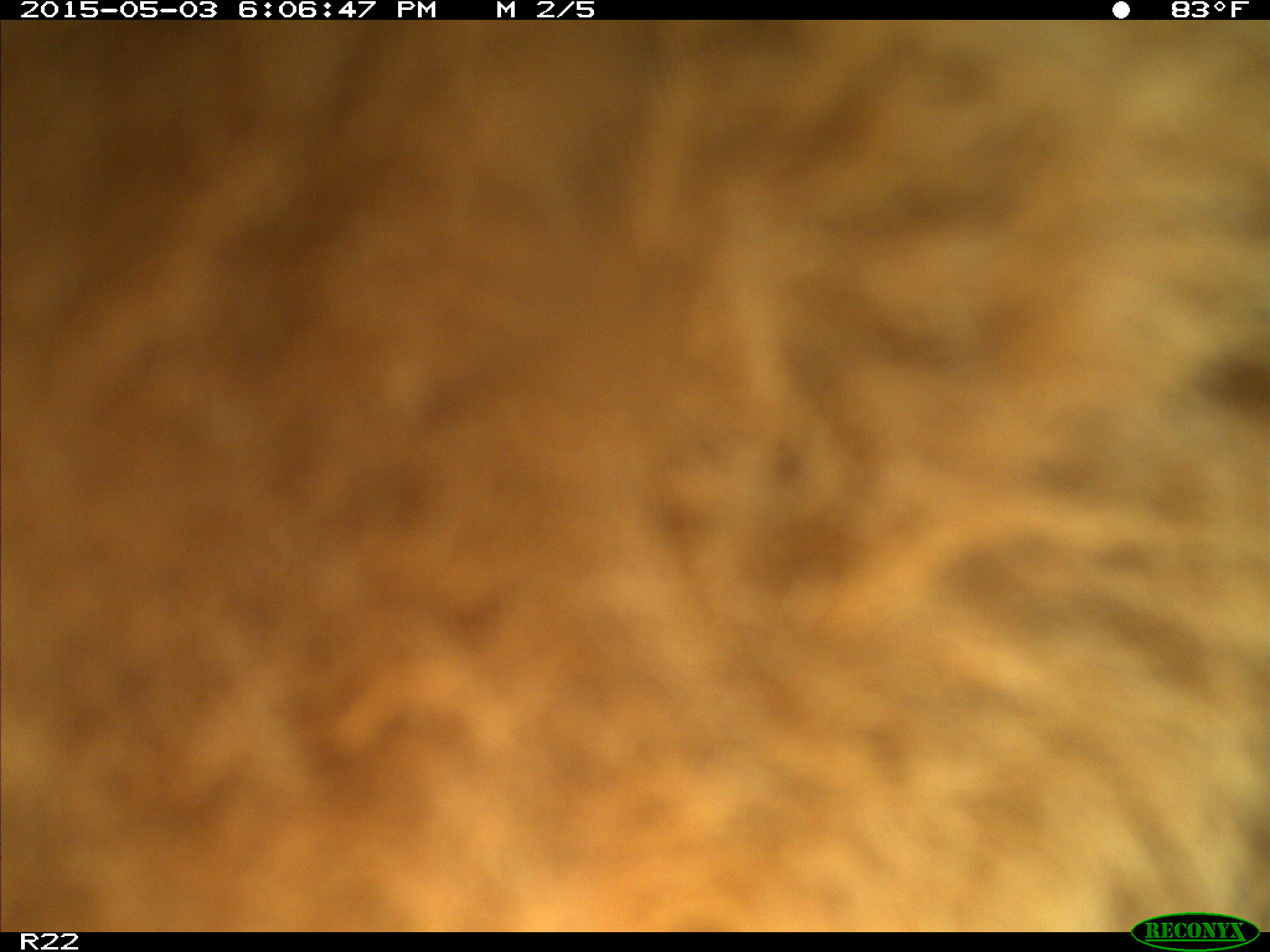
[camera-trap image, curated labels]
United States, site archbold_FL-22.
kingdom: Animalia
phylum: Chordata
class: Mammalia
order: Artiodactyla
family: Bovidae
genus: Bos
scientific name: Bos taurus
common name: domestic cow